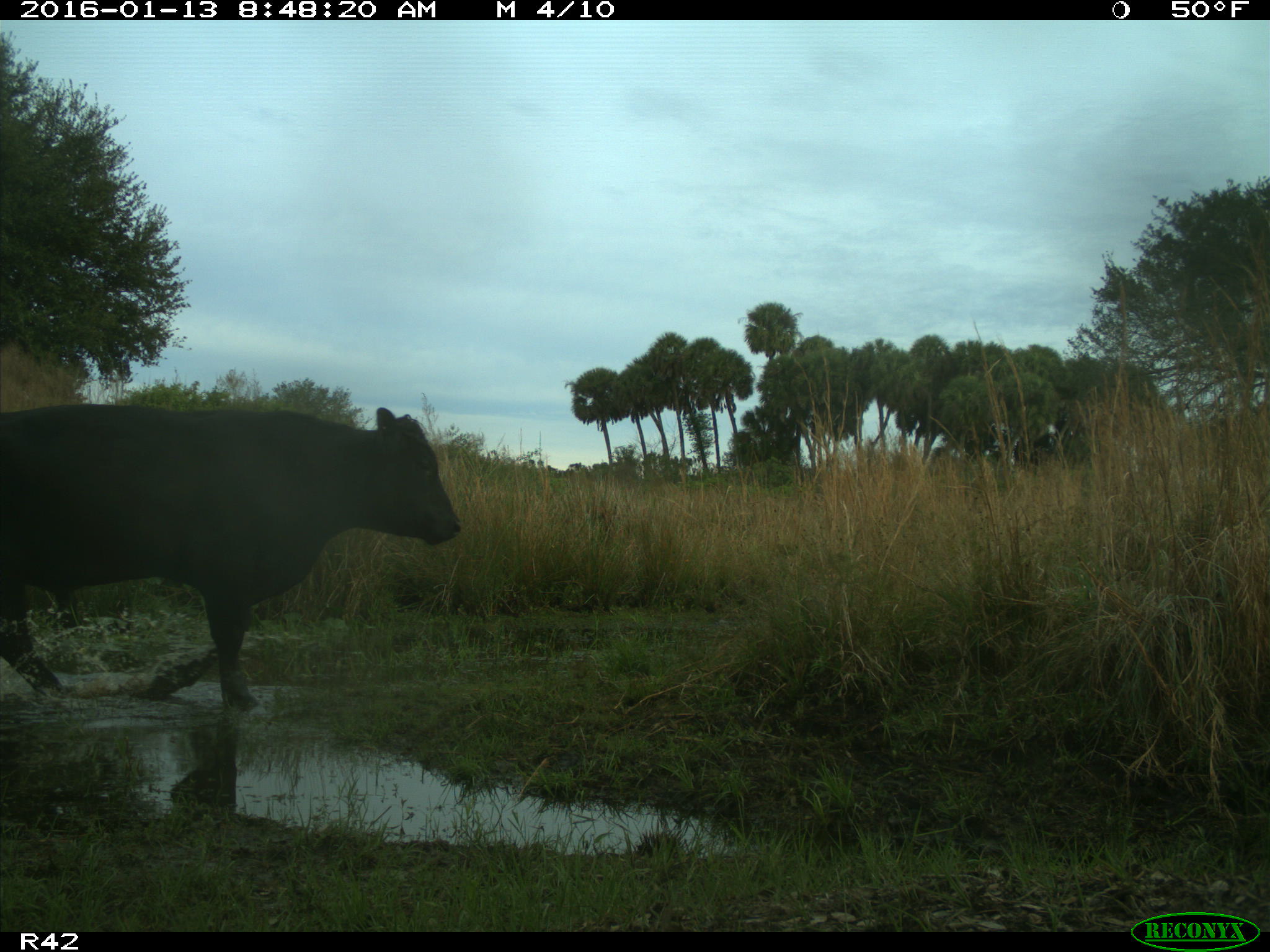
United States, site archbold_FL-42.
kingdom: Animalia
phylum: Chordata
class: Mammalia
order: Artiodactyla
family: Bovidae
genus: Bos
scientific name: Bos taurus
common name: domestic cow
Bos taurus (domestic cow).